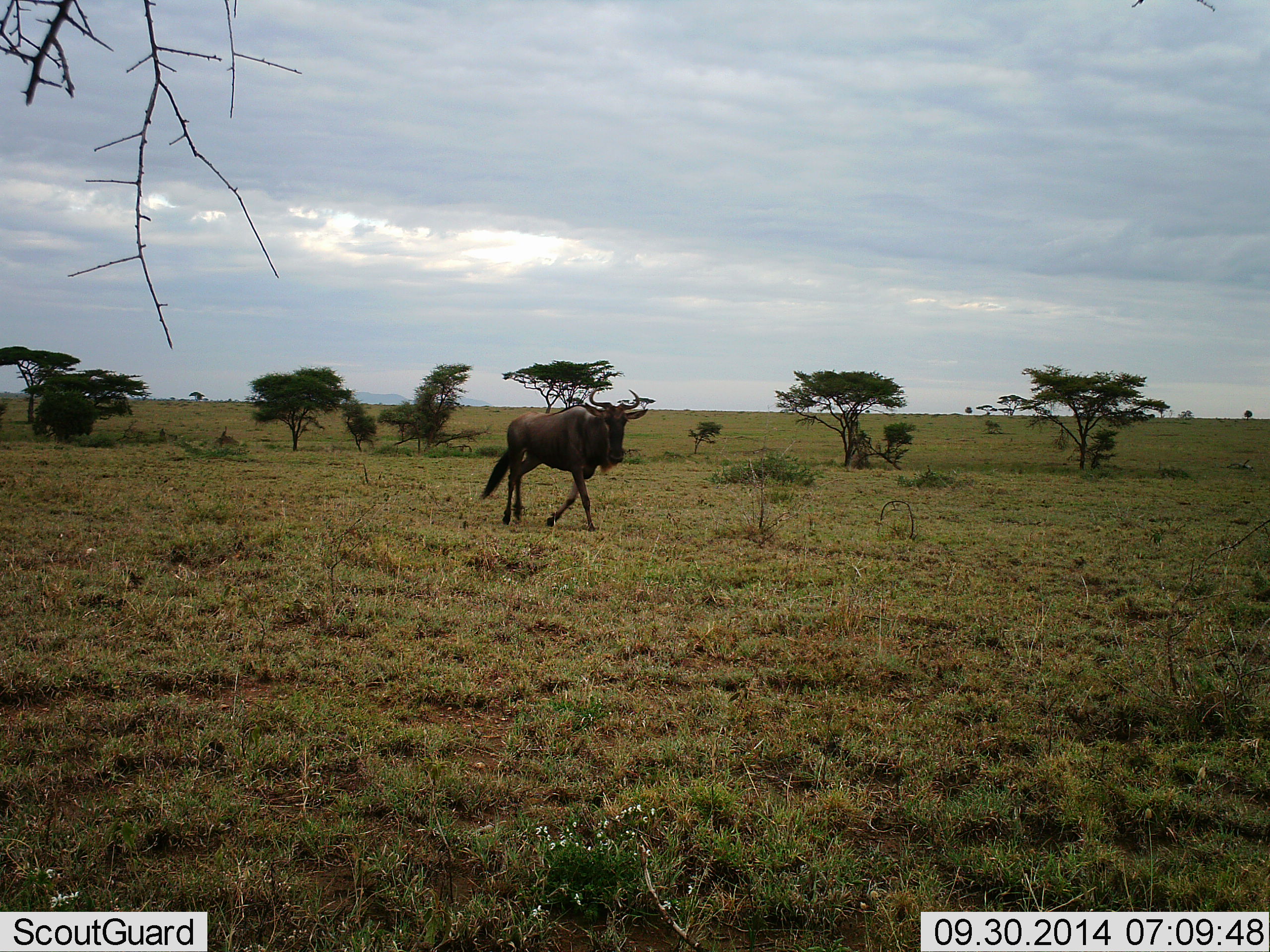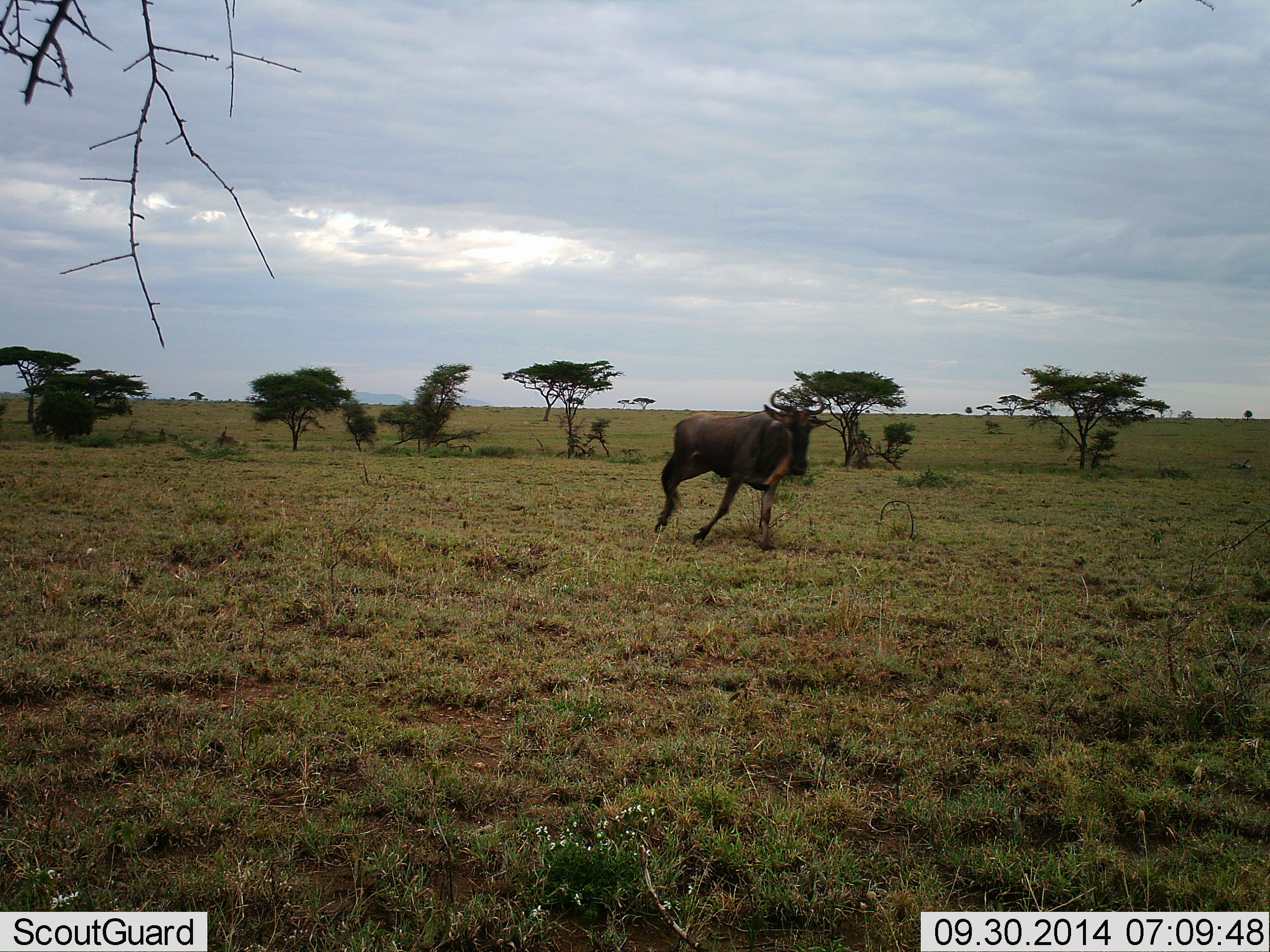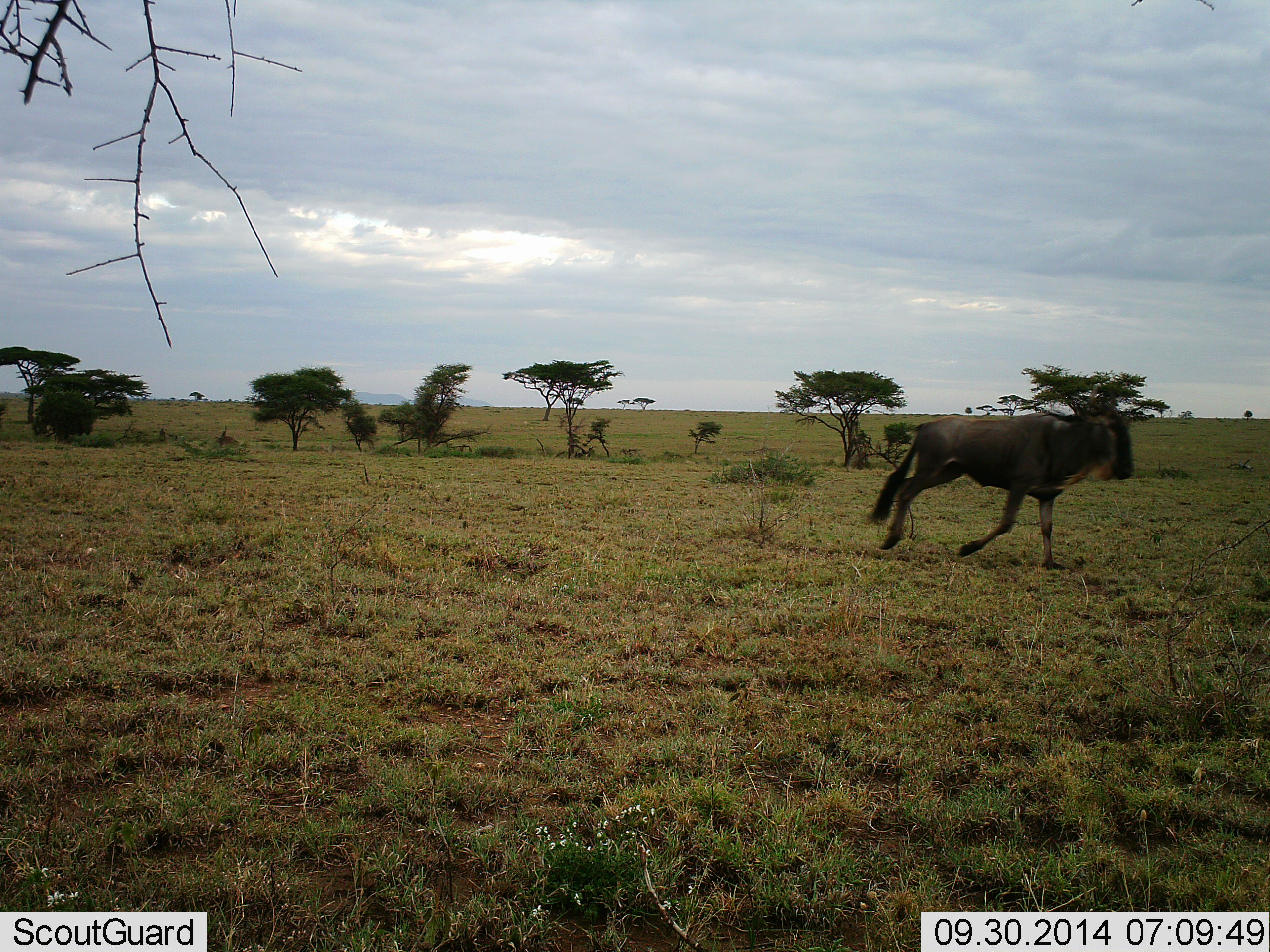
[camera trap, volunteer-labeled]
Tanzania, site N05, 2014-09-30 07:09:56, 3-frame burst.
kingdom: Animalia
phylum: Chordata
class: Mammalia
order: Artiodactyla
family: Bovidae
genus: Connochaetes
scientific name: Connochaetes taurinus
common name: blue wildebeest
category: wildebeest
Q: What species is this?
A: Wildebeest (blue wildebeest) (Connochaetes taurinus).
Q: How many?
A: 1.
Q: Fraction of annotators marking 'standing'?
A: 0%.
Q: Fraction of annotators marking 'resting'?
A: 0%.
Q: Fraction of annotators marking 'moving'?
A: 100%.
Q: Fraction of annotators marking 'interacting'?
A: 0%.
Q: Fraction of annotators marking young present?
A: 0%.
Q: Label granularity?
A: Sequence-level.